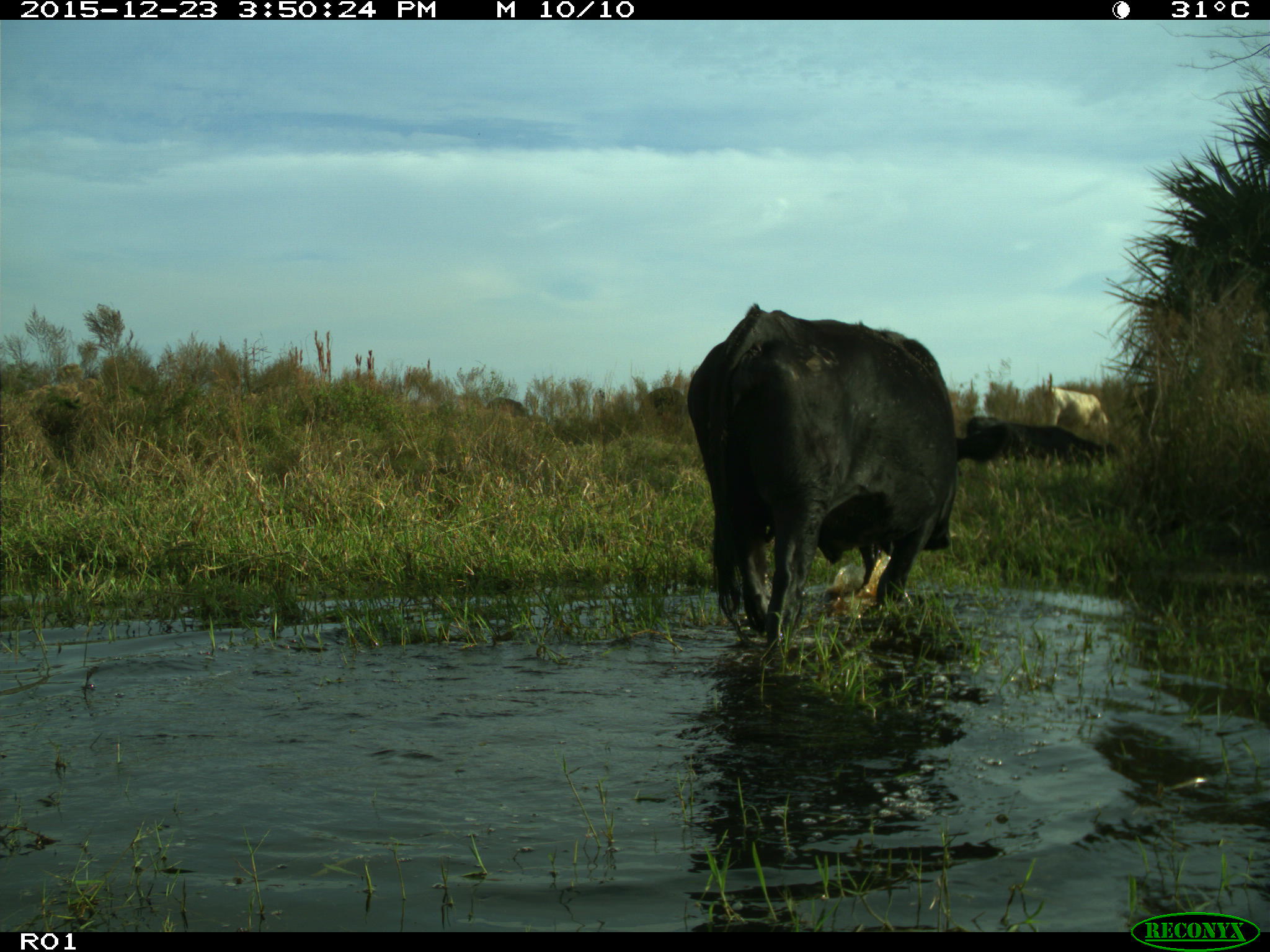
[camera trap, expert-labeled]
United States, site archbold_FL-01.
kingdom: Animalia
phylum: Chordata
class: Mammalia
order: Artiodactyla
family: Bovidae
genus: Bos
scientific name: Bos taurus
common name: domestic cow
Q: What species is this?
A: Bos taurus (domestic cow).